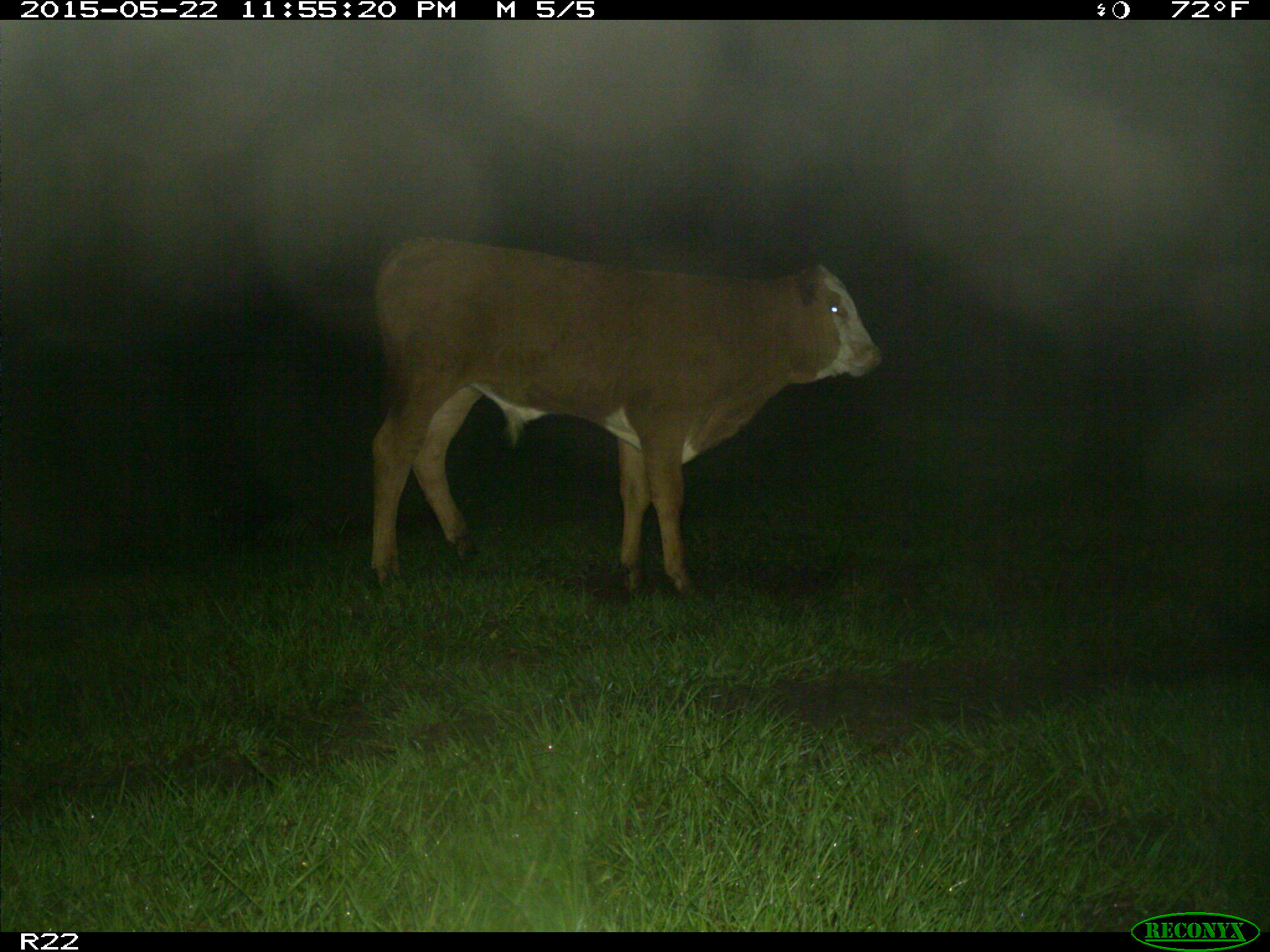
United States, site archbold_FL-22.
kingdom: Animalia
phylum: Chordata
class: Mammalia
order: Artiodactyla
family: Bovidae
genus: Bos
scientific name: Bos taurus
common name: domestic cow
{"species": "Bos taurus (domestic cow)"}